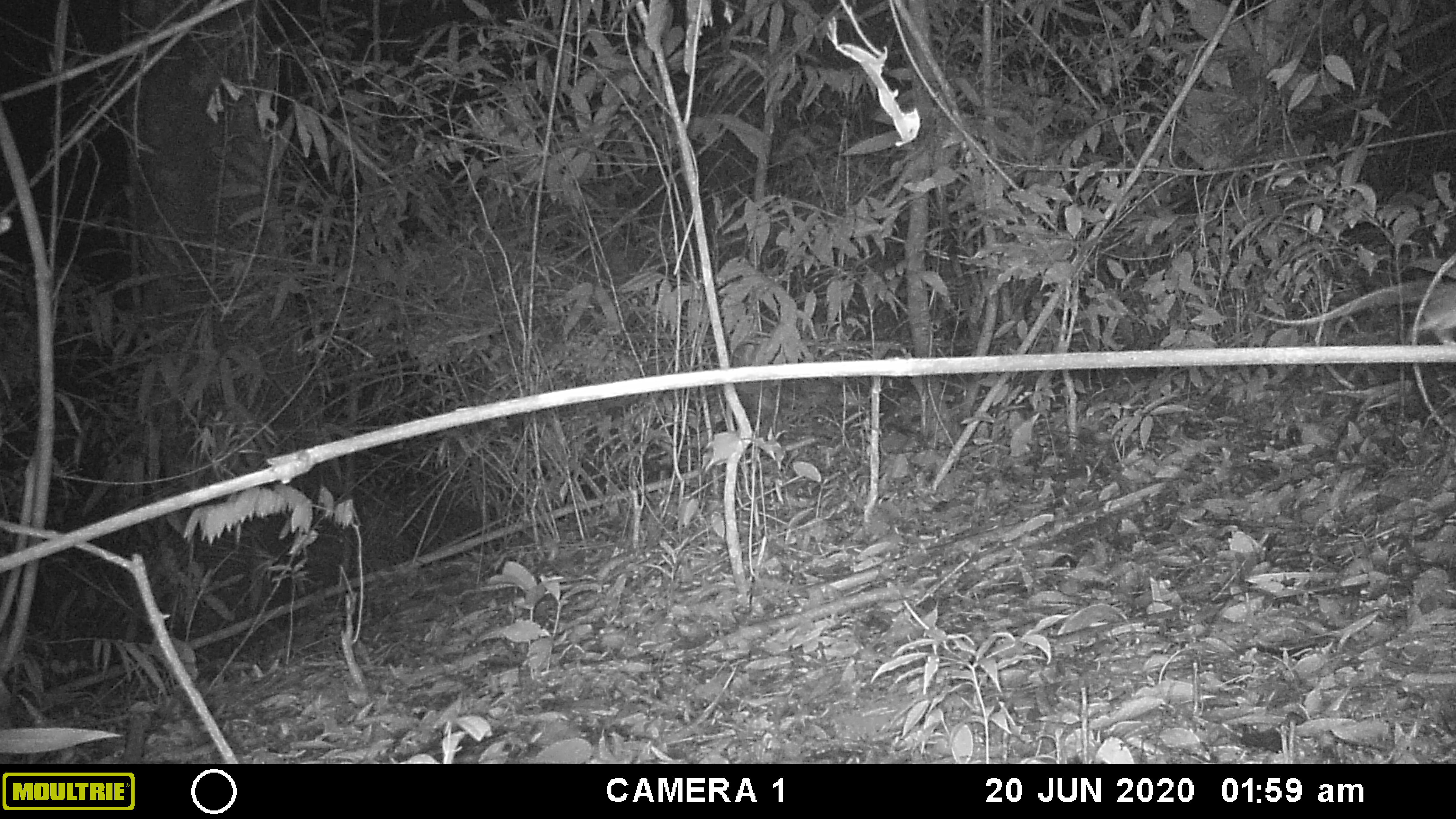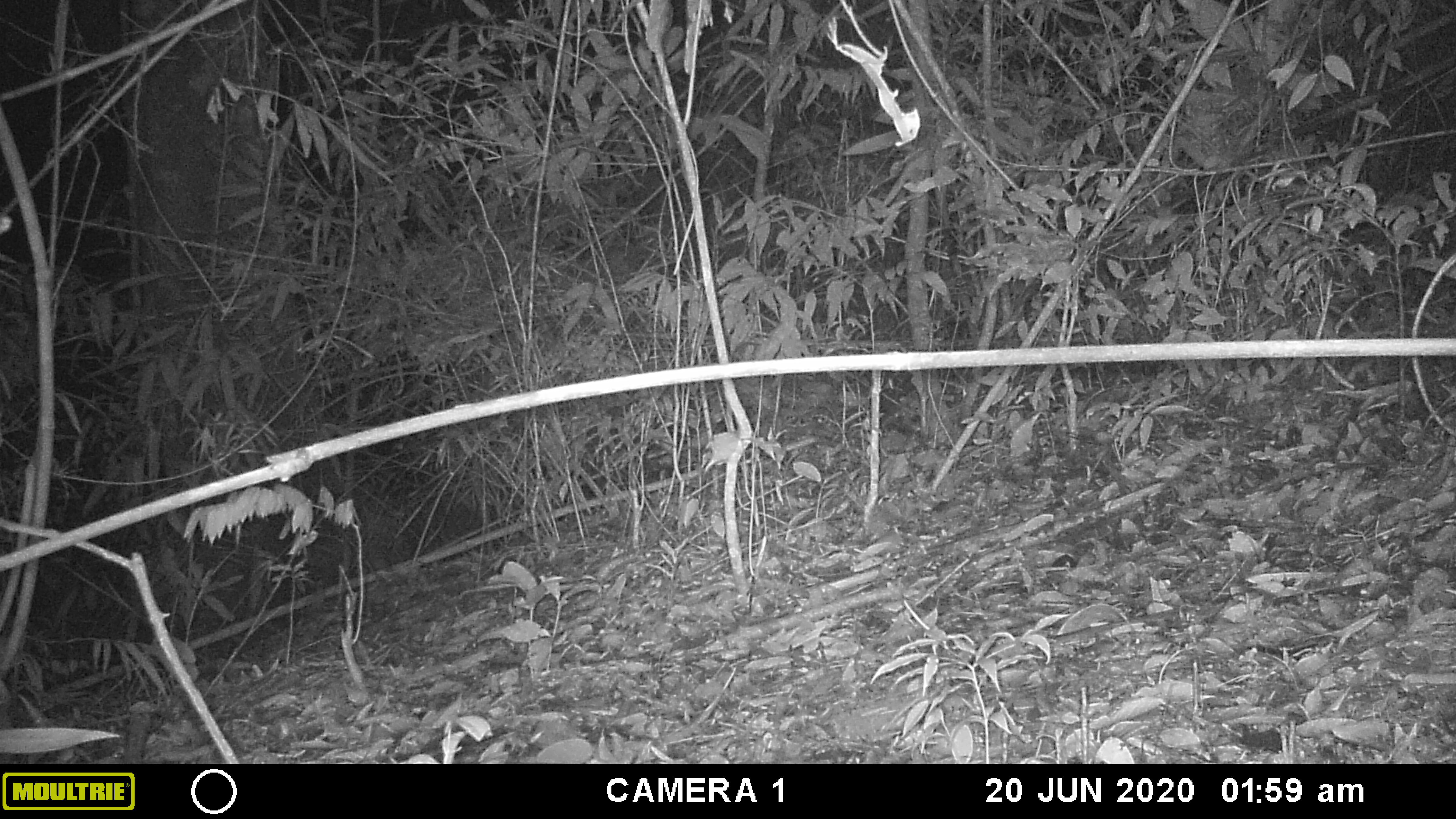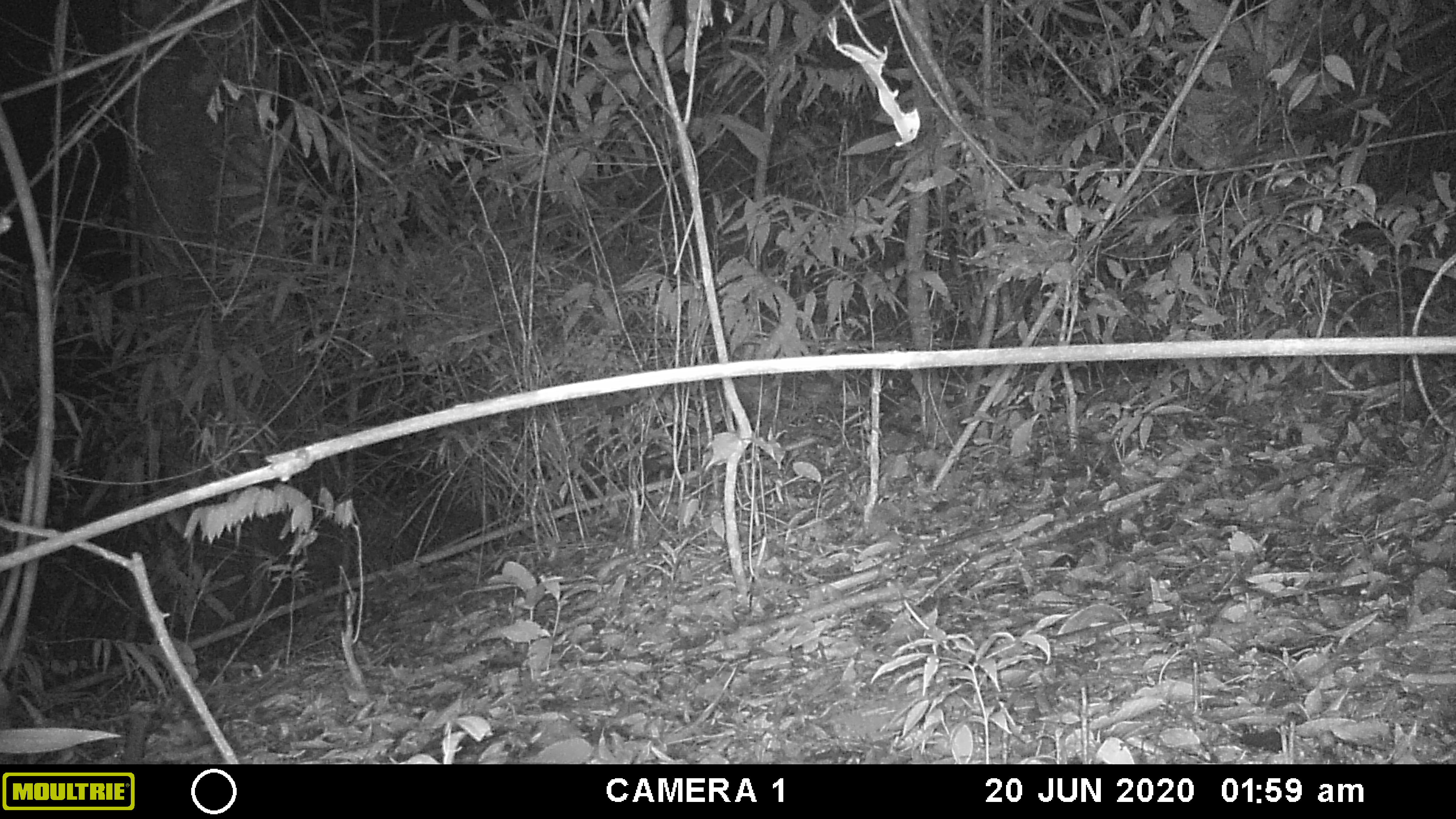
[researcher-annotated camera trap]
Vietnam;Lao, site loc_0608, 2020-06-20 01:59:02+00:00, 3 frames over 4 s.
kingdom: Animalia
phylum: Chordata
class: Mammalia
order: Rodentia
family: Muridae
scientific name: Muridae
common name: old-world mice and rats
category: unidentified murid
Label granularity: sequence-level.